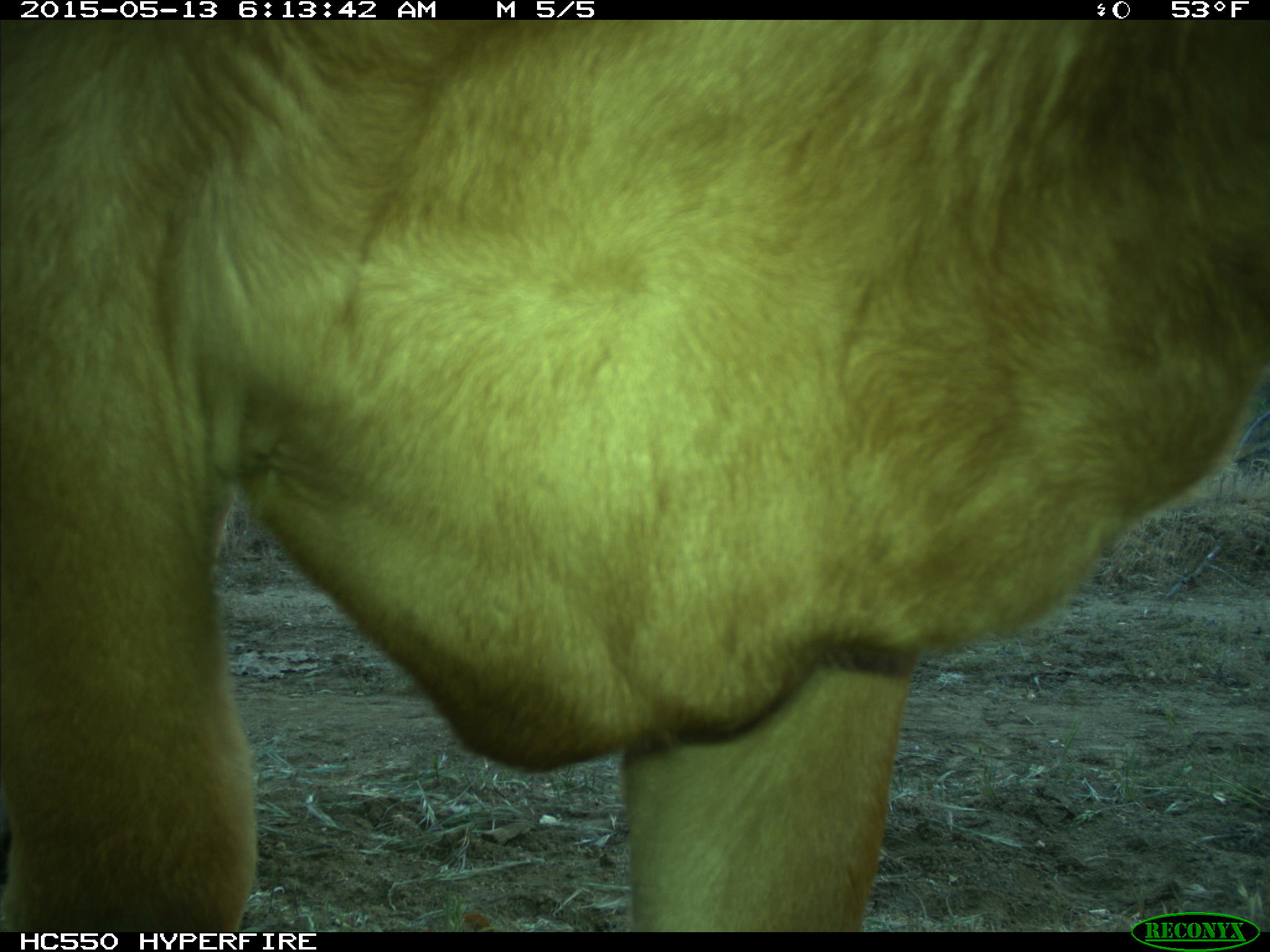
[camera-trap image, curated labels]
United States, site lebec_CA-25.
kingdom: Animalia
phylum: Chordata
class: Mammalia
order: Artiodactyla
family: Bovidae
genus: Bos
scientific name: Bos taurus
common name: domestic cow